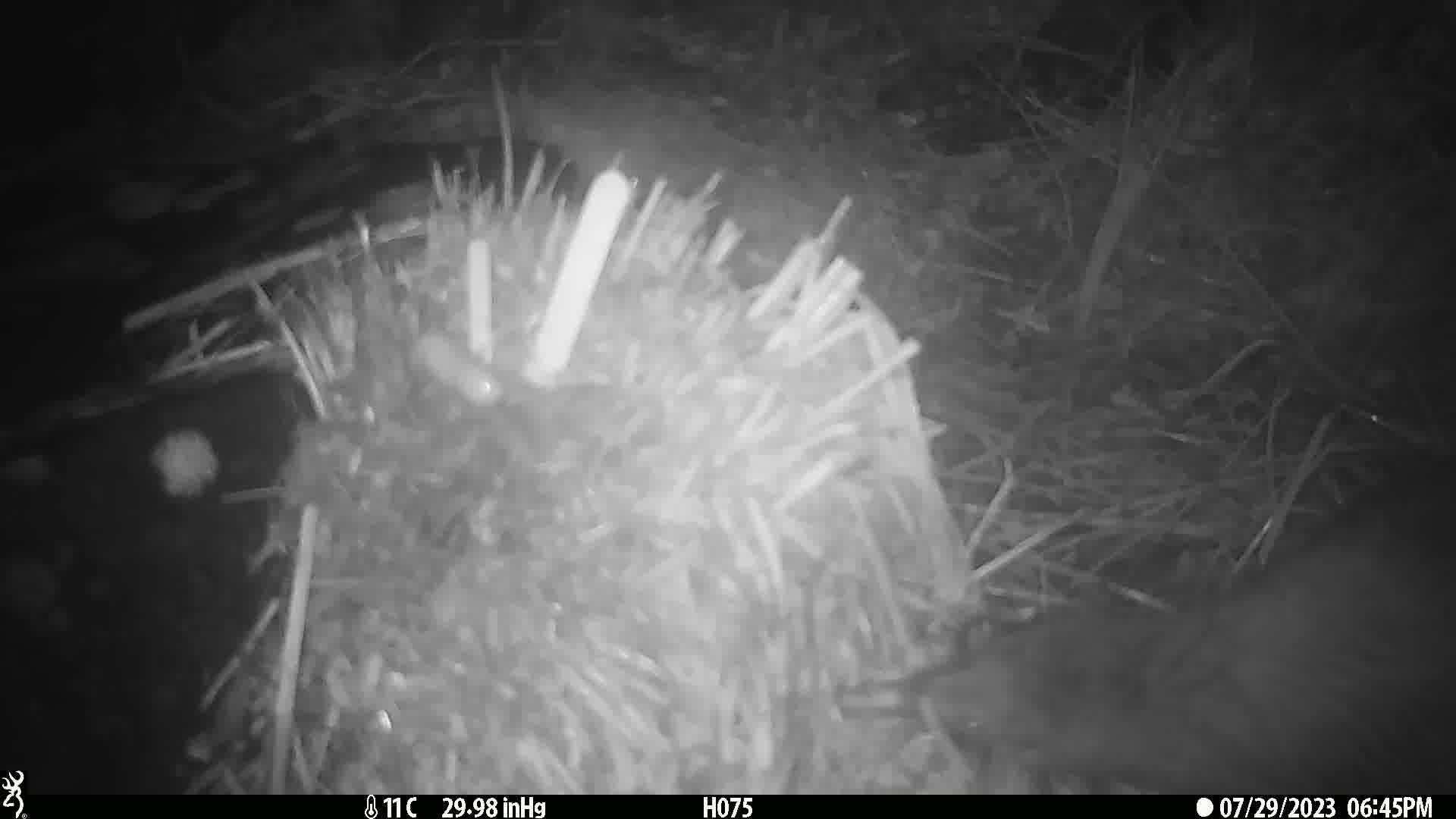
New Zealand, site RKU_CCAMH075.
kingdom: Animalia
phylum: Chordata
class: Aves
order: Apterygiformes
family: Apterygidae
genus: Apteryx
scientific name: Apteryx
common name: kiwi